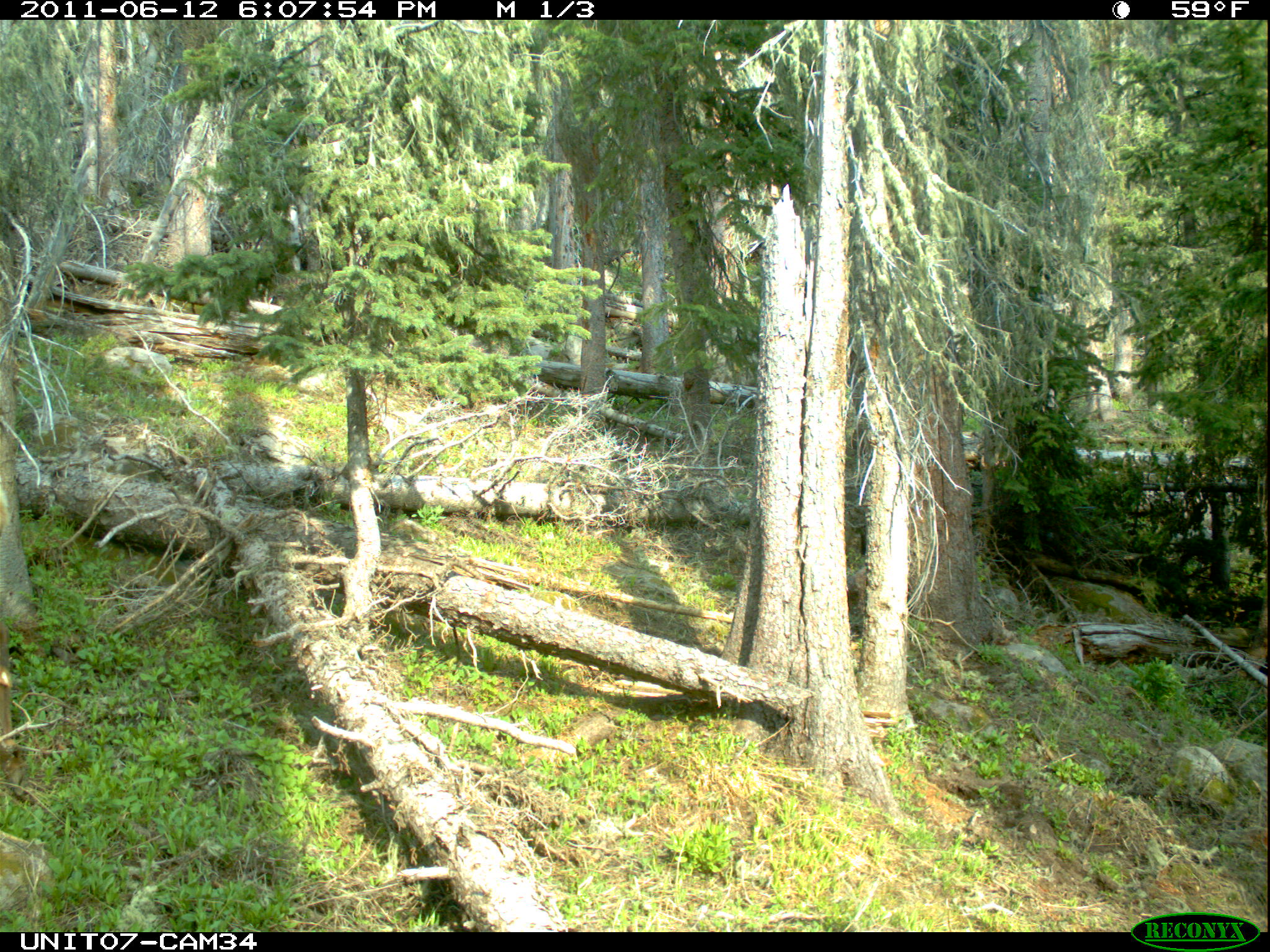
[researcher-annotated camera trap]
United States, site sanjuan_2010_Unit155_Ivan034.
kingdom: Animalia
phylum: Chordata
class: Mammalia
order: Artiodactyla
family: Cervidae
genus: Cervus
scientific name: Cervus elaphus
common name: red deer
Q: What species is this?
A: Cervus elaphus (red deer).